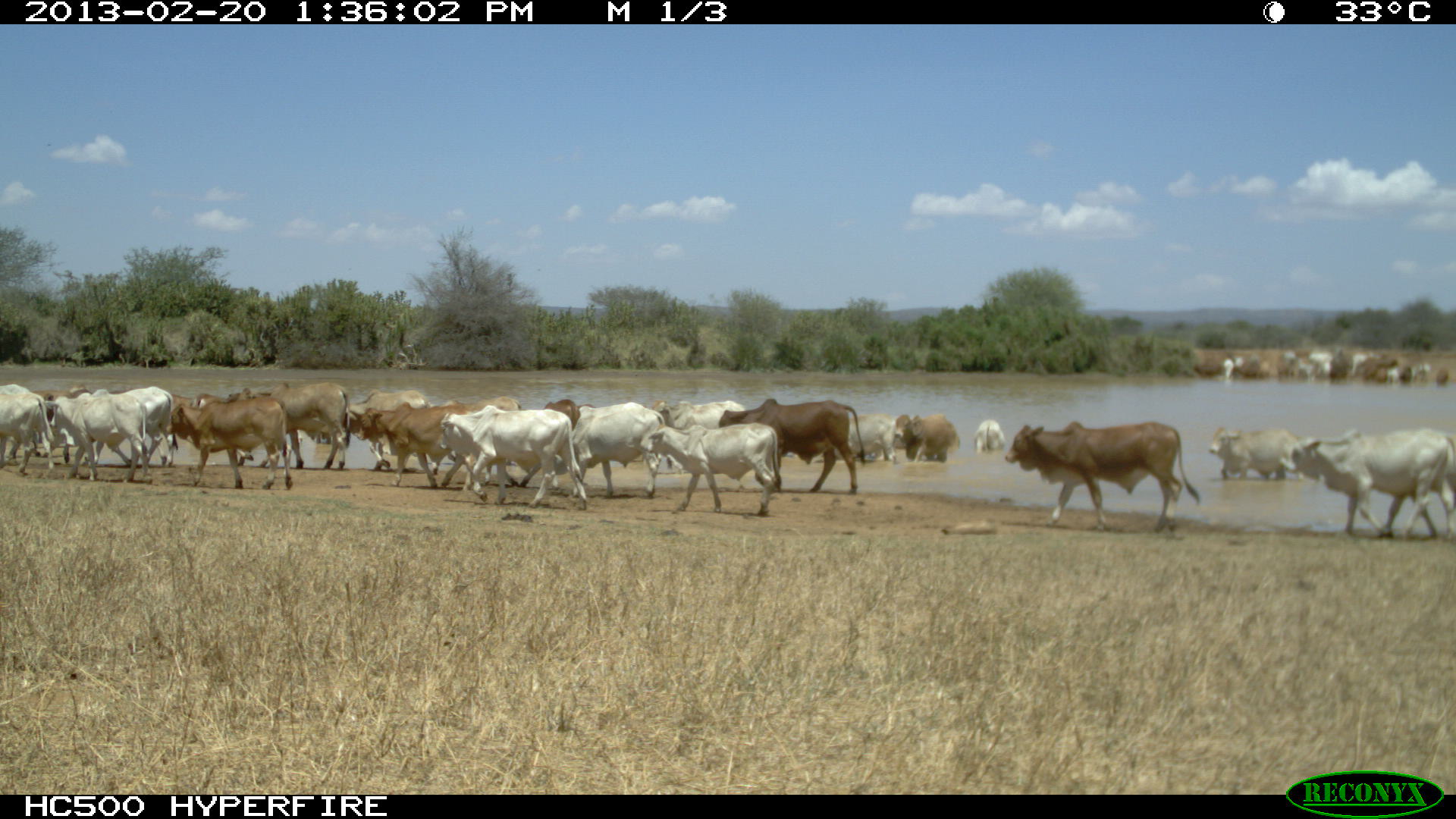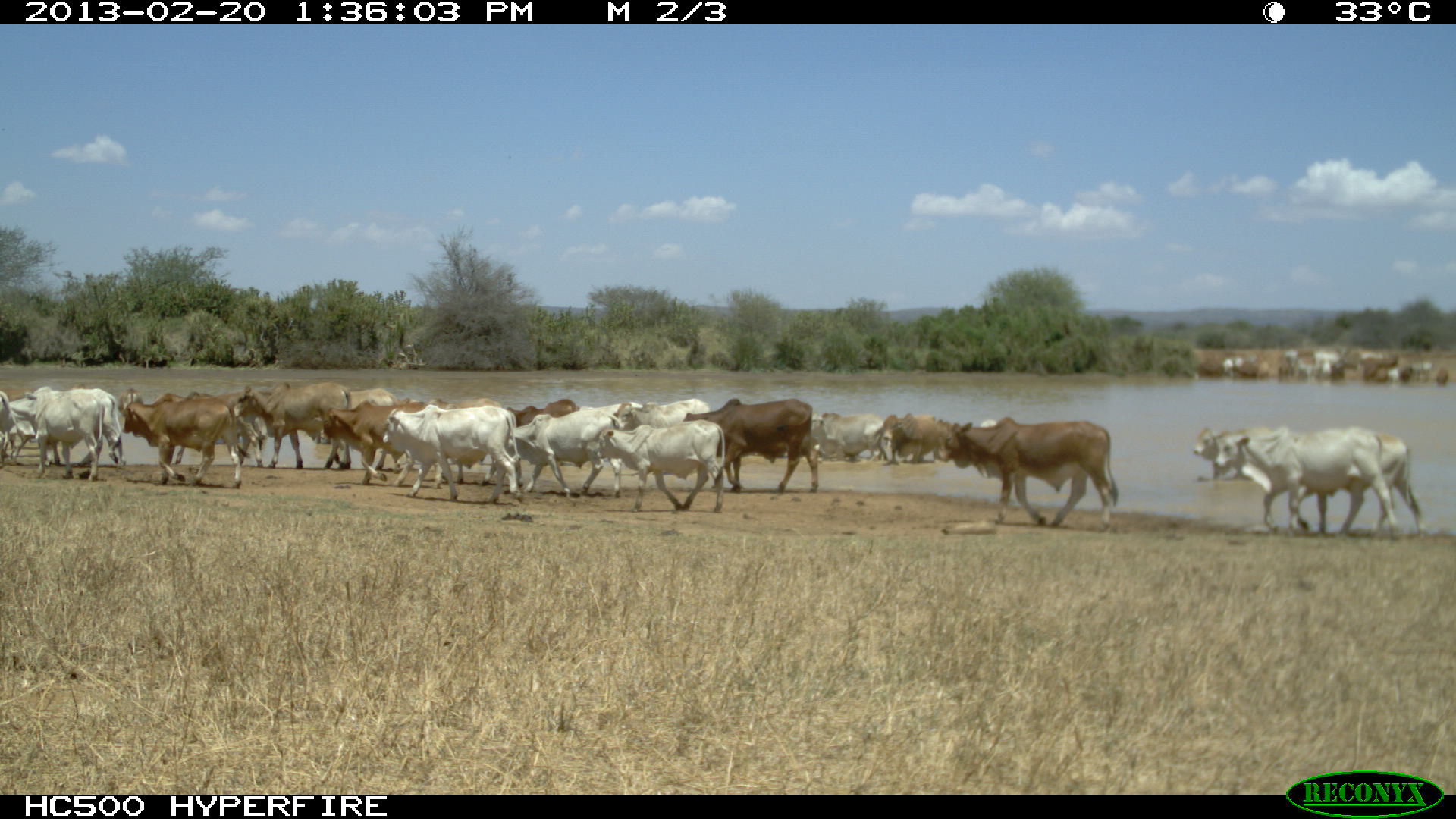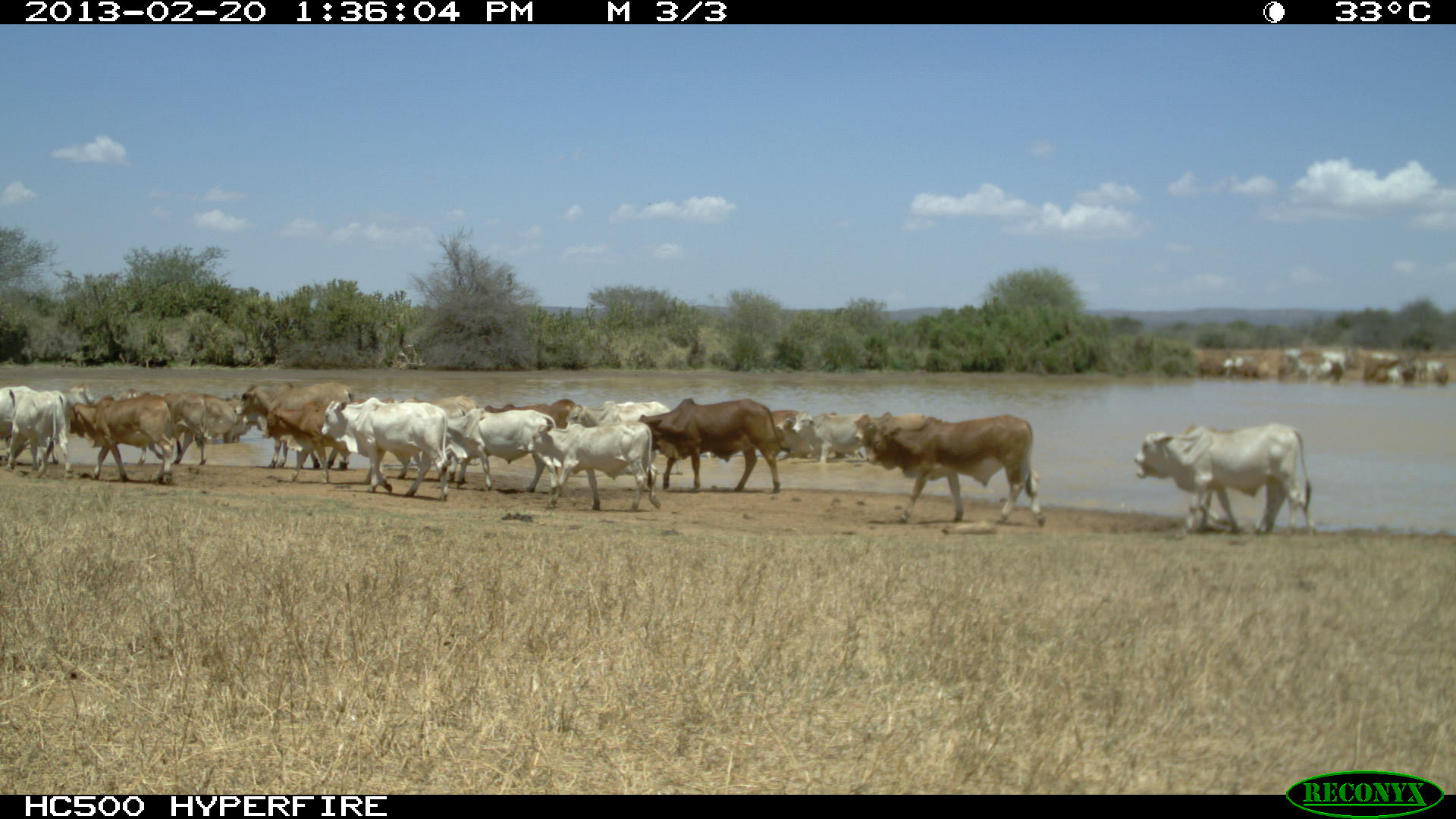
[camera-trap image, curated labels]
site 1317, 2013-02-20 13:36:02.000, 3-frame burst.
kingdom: Animalia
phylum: Chordata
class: Mammalia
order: Artiodactyla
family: Bovidae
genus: Bos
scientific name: Bos taurus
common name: domestic cattle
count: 22